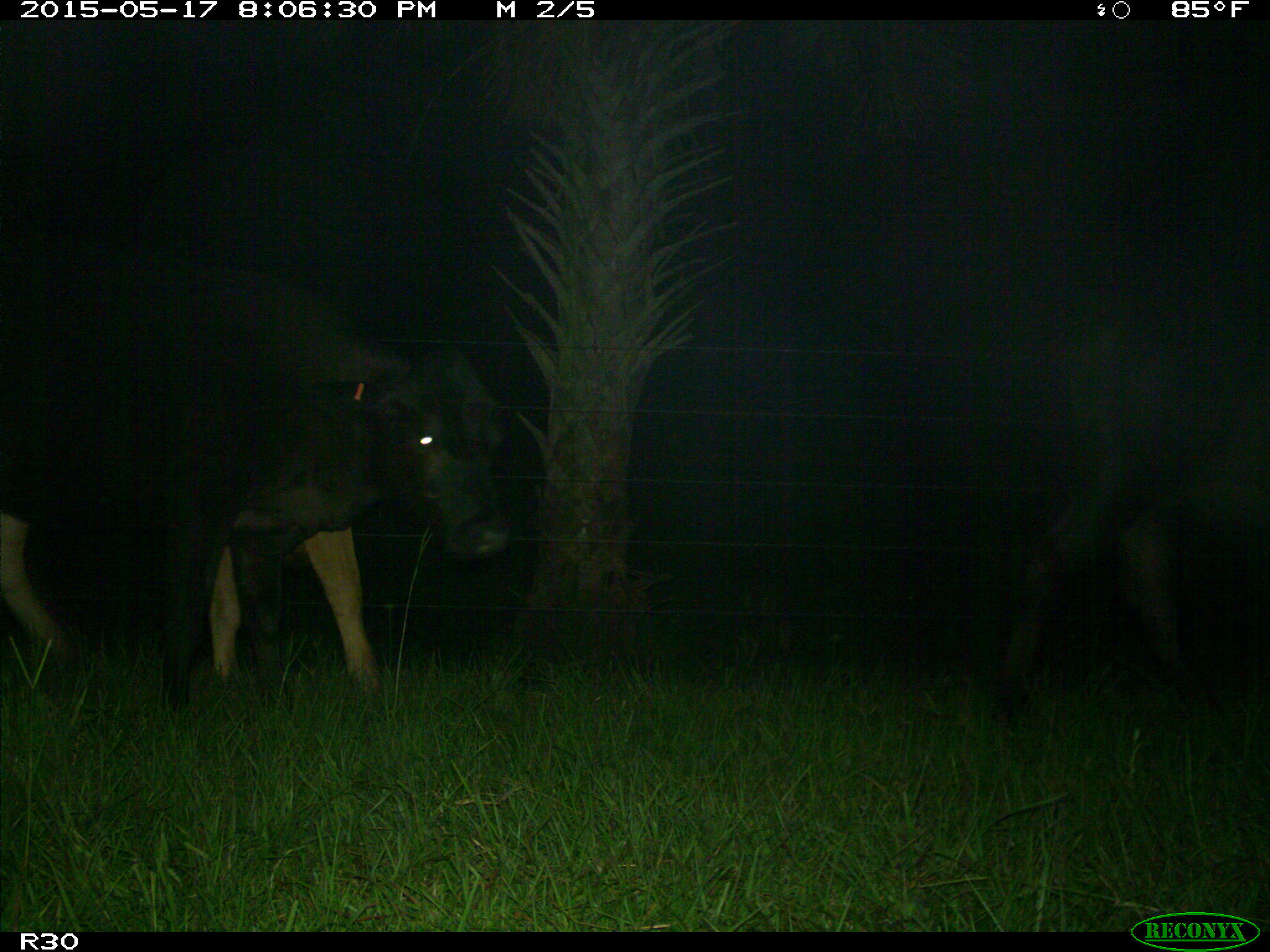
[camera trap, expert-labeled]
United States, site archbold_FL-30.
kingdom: Animalia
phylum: Chordata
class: Mammalia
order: Artiodactyla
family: Bovidae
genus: Bos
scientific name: Bos taurus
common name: domestic cow